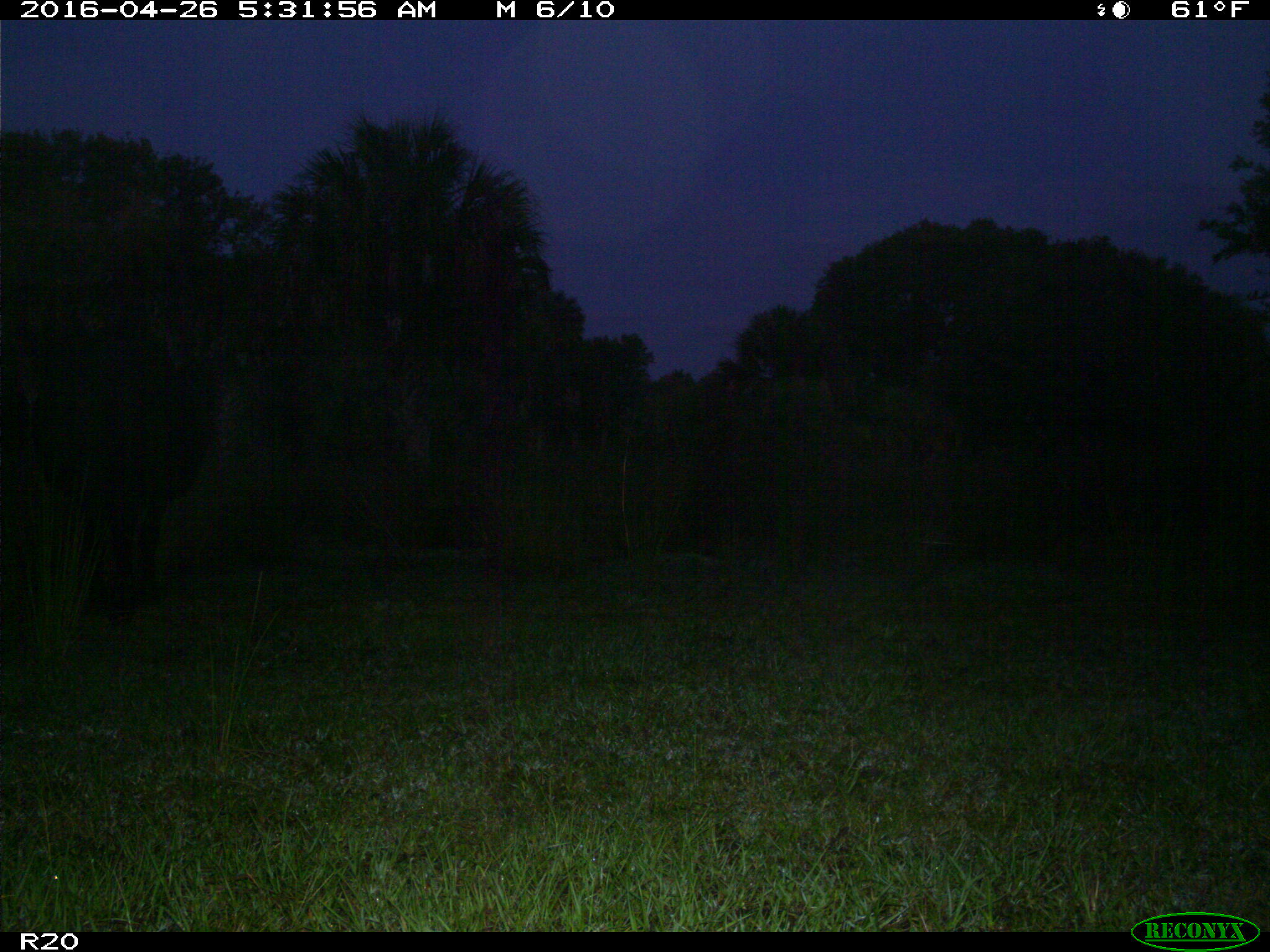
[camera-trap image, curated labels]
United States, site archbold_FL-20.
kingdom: Animalia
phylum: Chordata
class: Mammalia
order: Artiodactyla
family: Bovidae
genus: Bos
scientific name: Bos taurus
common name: domestic cow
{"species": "Bos taurus (domestic cow)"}